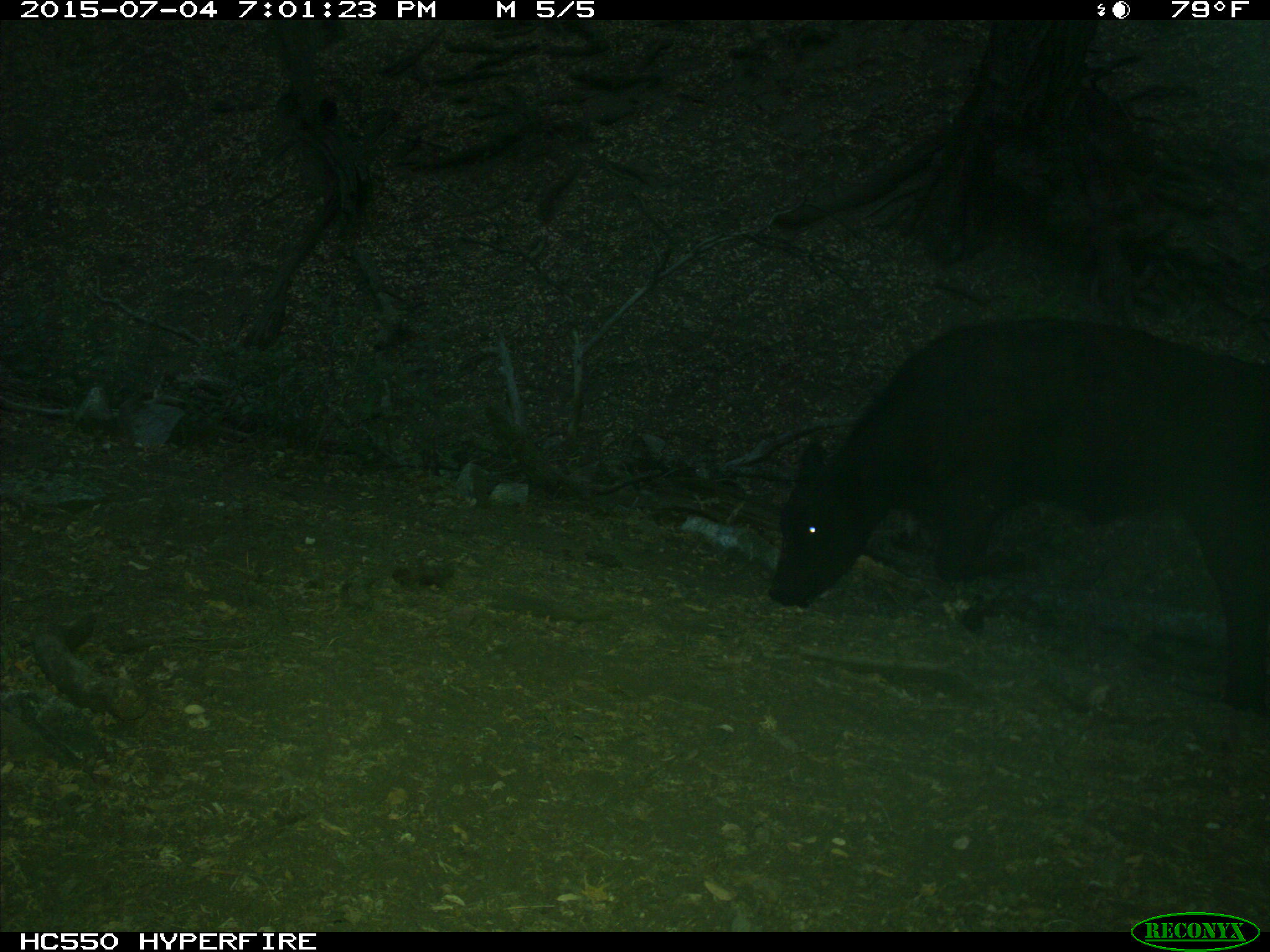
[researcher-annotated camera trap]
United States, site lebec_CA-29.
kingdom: Animalia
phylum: Chordata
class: Mammalia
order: Artiodactyla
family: Bovidae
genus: Bos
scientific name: Bos taurus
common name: domestic cow